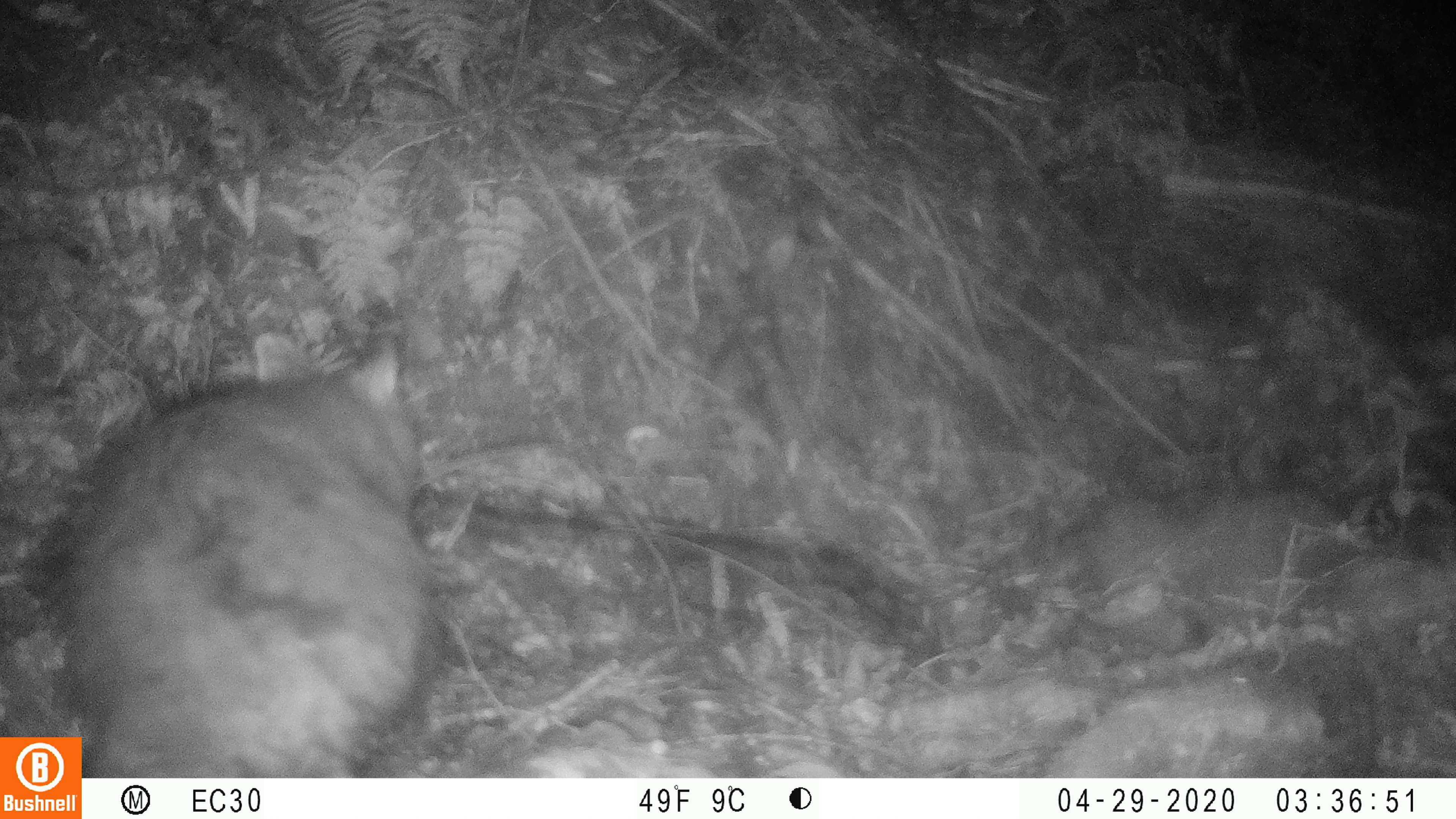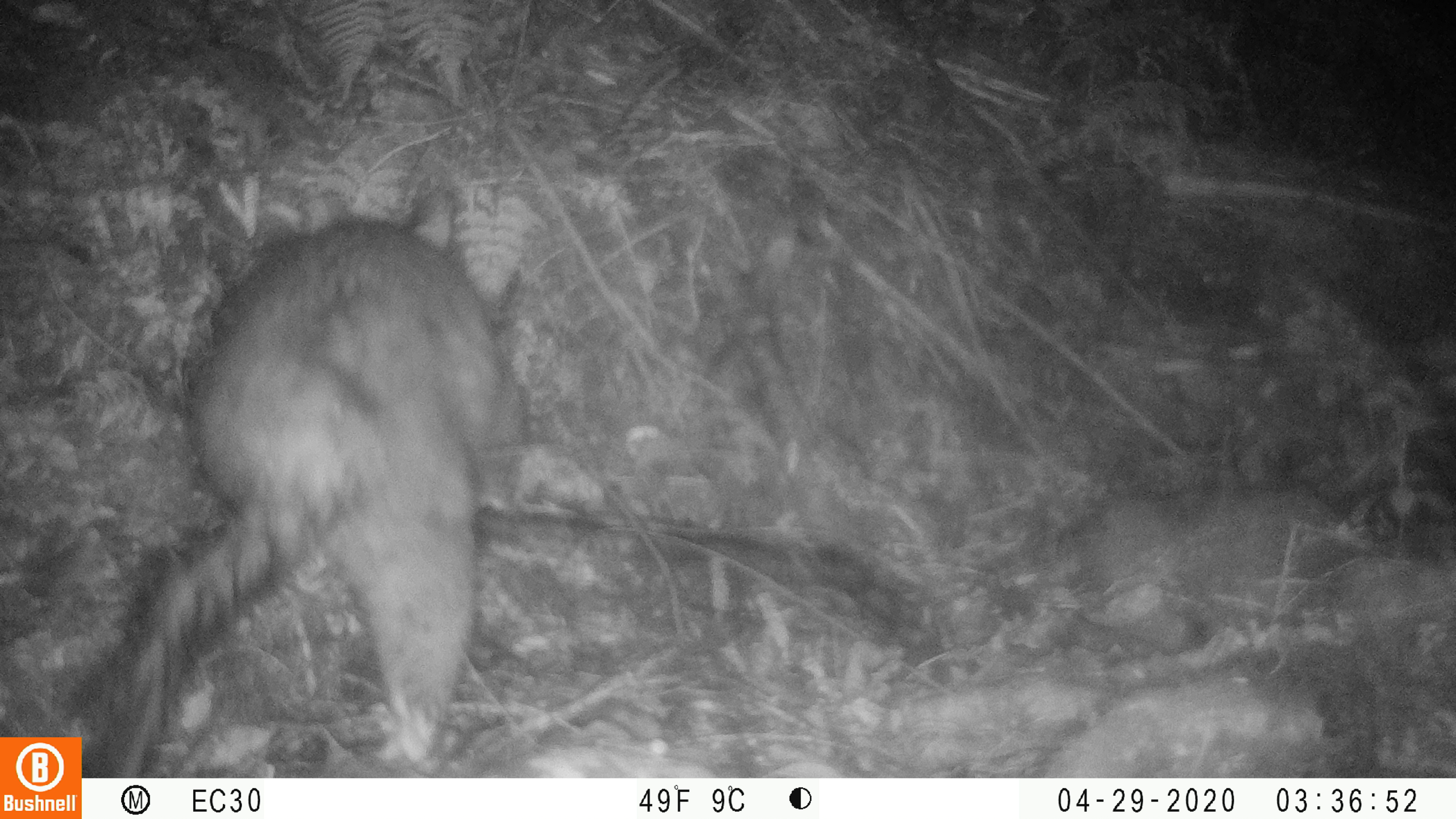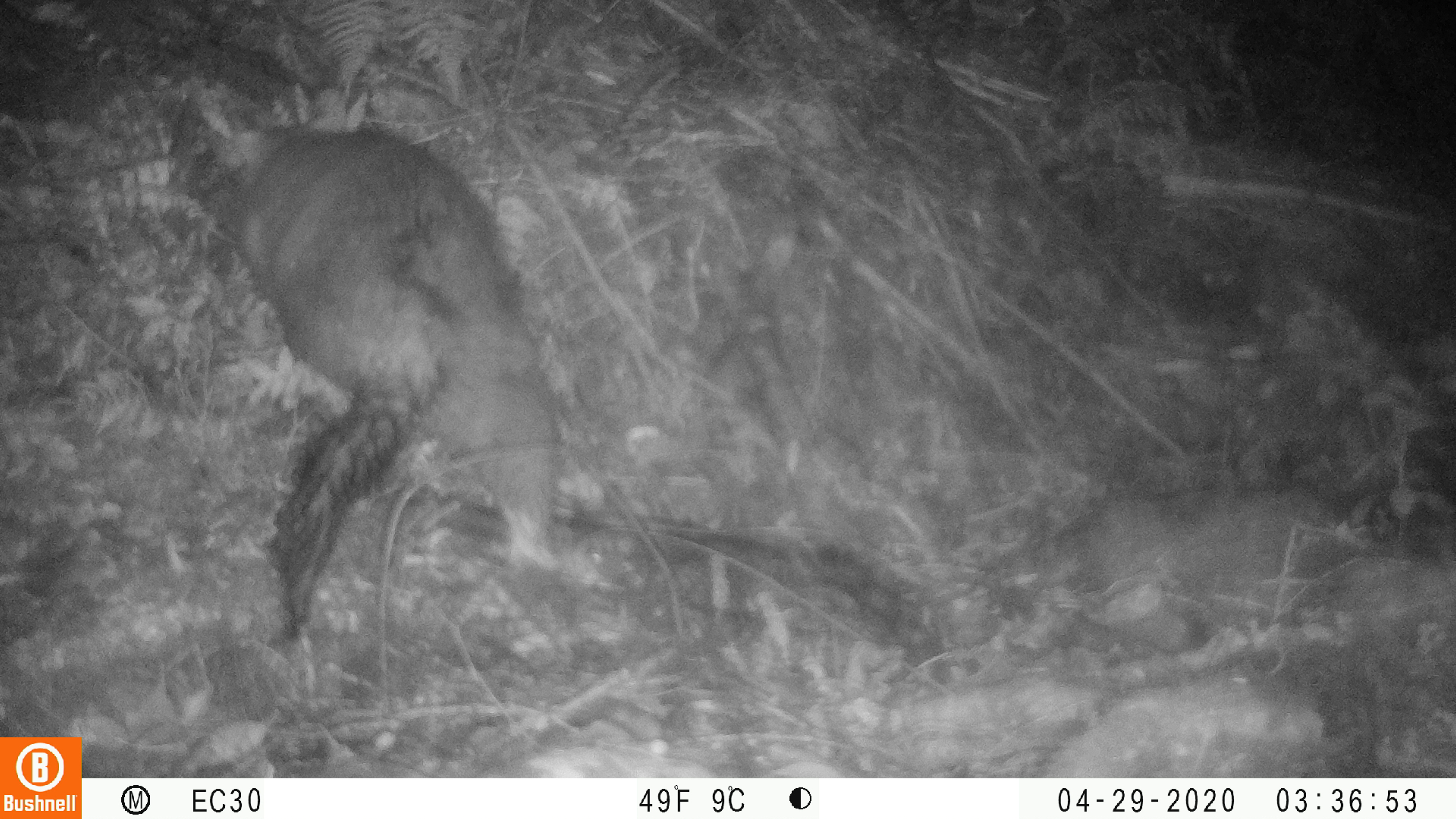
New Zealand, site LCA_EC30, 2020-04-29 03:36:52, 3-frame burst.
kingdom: Animalia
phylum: Chordata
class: Mammalia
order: Diprotodontia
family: Phalangeridae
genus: Trichosurus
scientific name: Trichosurus vulpecula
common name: common brushtail possum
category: possum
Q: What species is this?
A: Possum (common brushtail possum) (Trichosurus vulpecula).